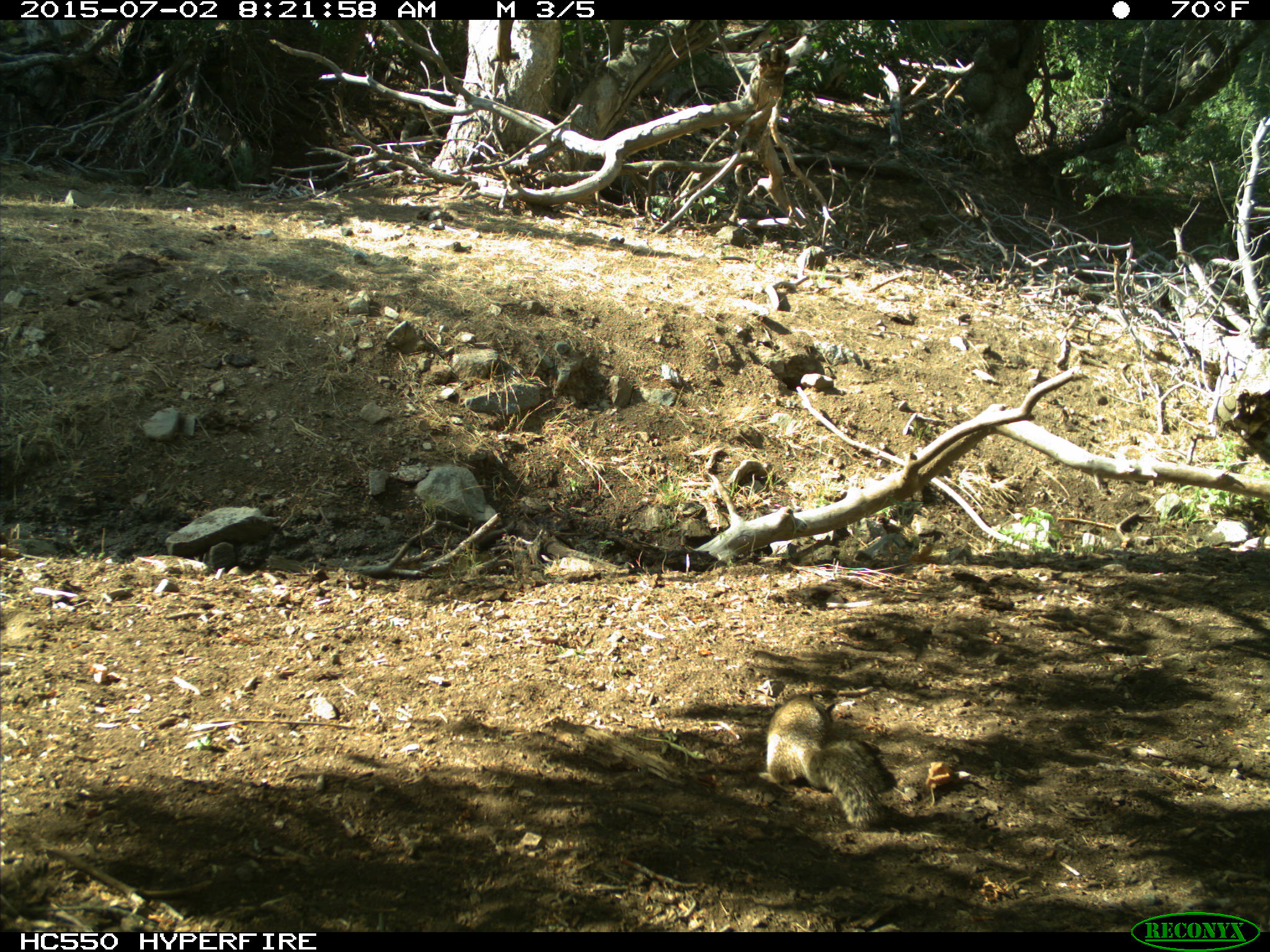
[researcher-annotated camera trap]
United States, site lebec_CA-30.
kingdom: Animalia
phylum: Chordata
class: Mammalia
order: Rodentia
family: Sciuridae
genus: Otospermophilus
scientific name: Otospermophilus beecheyi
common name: california ground squirrel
Otospermophilus beecheyi (california ground squirrel).